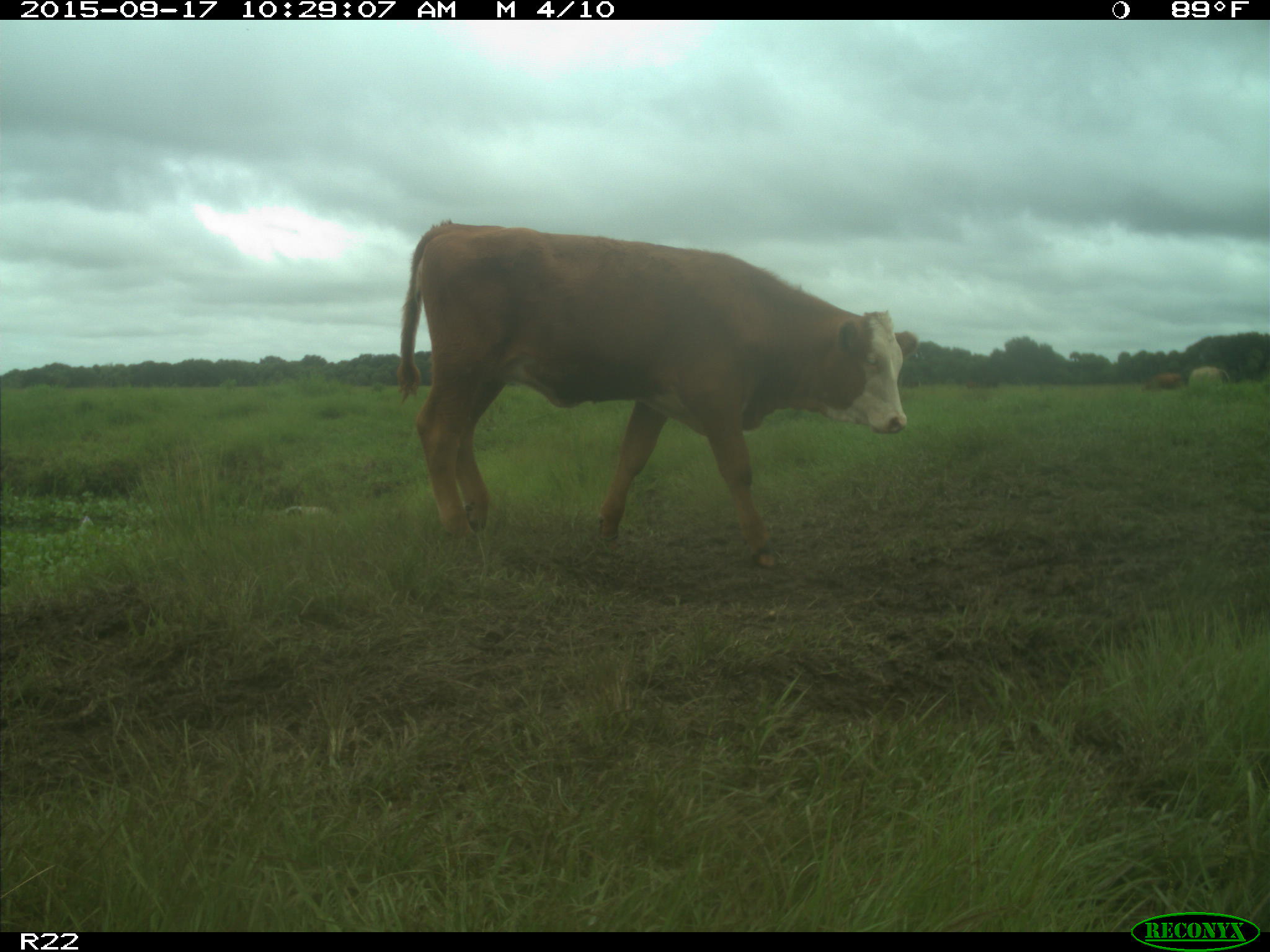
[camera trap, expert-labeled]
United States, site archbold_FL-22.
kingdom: Animalia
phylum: Chordata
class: Mammalia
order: Artiodactyla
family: Bovidae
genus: Bos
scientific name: Bos taurus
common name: domestic cow